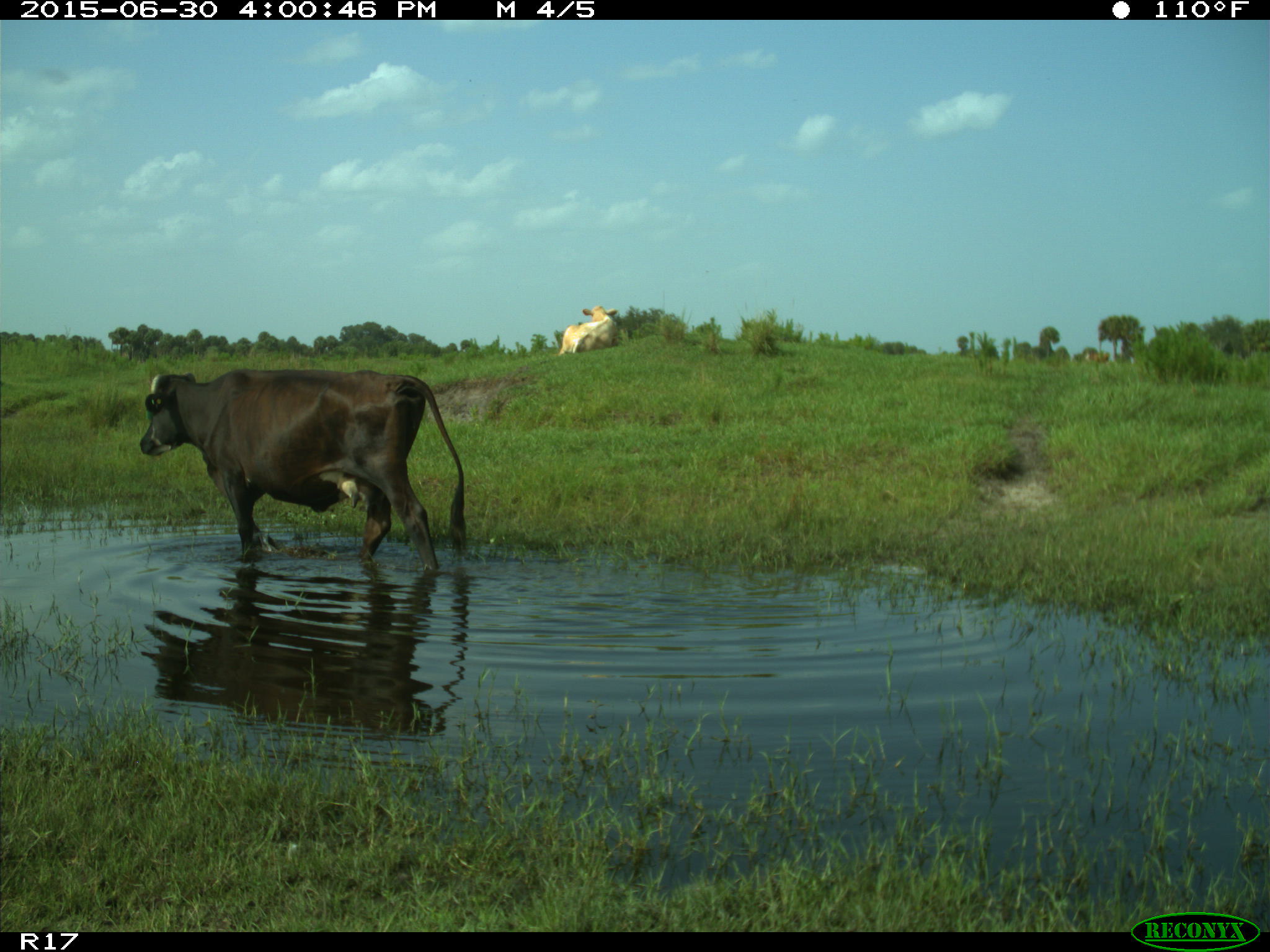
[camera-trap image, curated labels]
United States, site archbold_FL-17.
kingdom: Animalia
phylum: Chordata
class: Mammalia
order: Artiodactyla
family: Bovidae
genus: Bos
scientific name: Bos taurus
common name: domestic cow